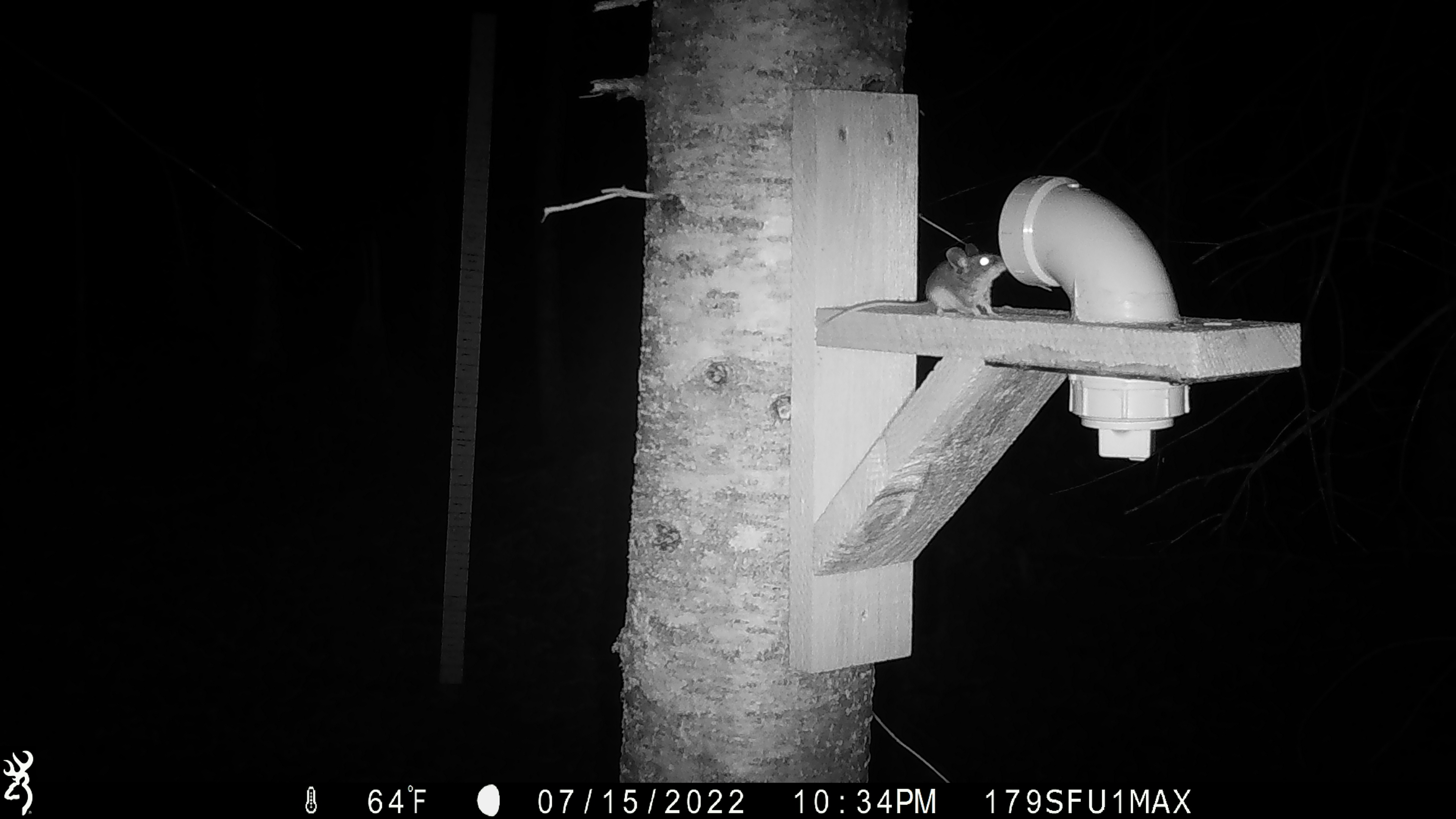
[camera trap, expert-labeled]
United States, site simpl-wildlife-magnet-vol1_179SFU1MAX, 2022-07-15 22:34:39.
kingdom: Animalia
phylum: Chordata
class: Mammalia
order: Rodentia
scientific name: Rodentia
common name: mouse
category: mouse sp.